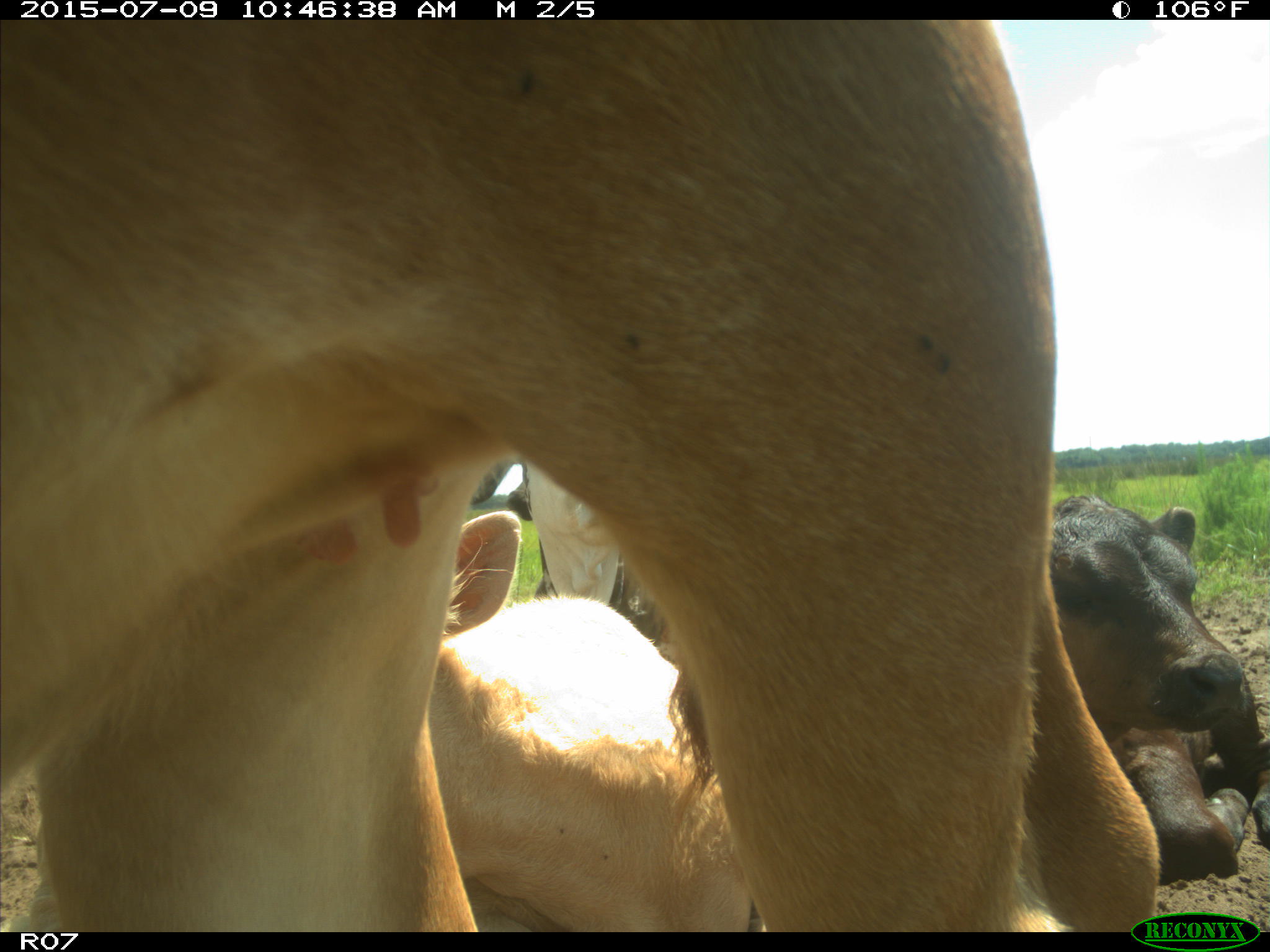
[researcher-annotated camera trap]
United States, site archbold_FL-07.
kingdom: Animalia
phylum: Chordata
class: Mammalia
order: Artiodactyla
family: Bovidae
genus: Bos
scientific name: Bos taurus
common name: domestic cow